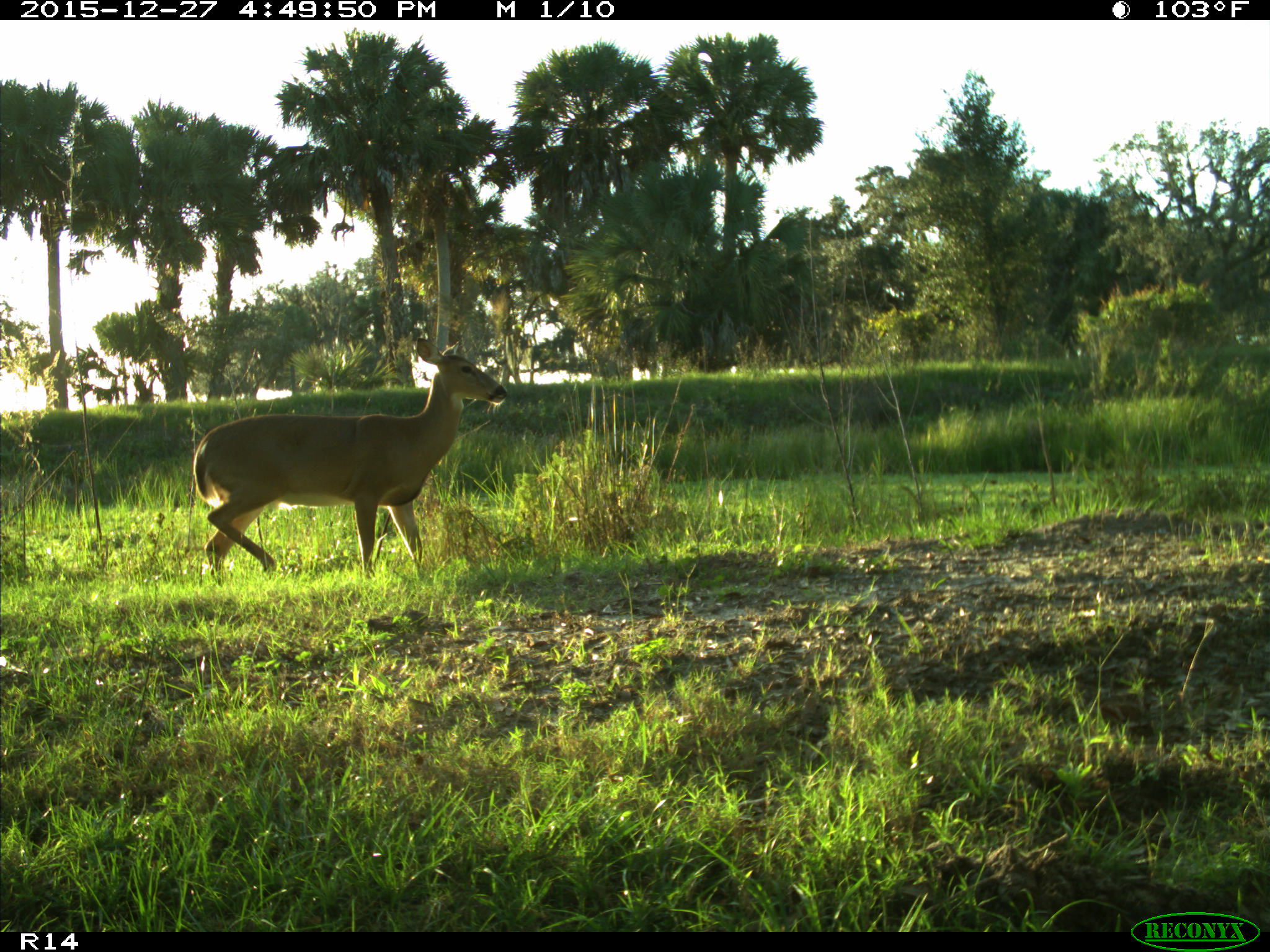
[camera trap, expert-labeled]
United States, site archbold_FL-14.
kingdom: Animalia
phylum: Chordata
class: Mammalia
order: Artiodactyla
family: Cervidae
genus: Odocoileus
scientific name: Odocoileus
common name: deer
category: unidentified deer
Unidentified deer (deer) (Odocoileus).